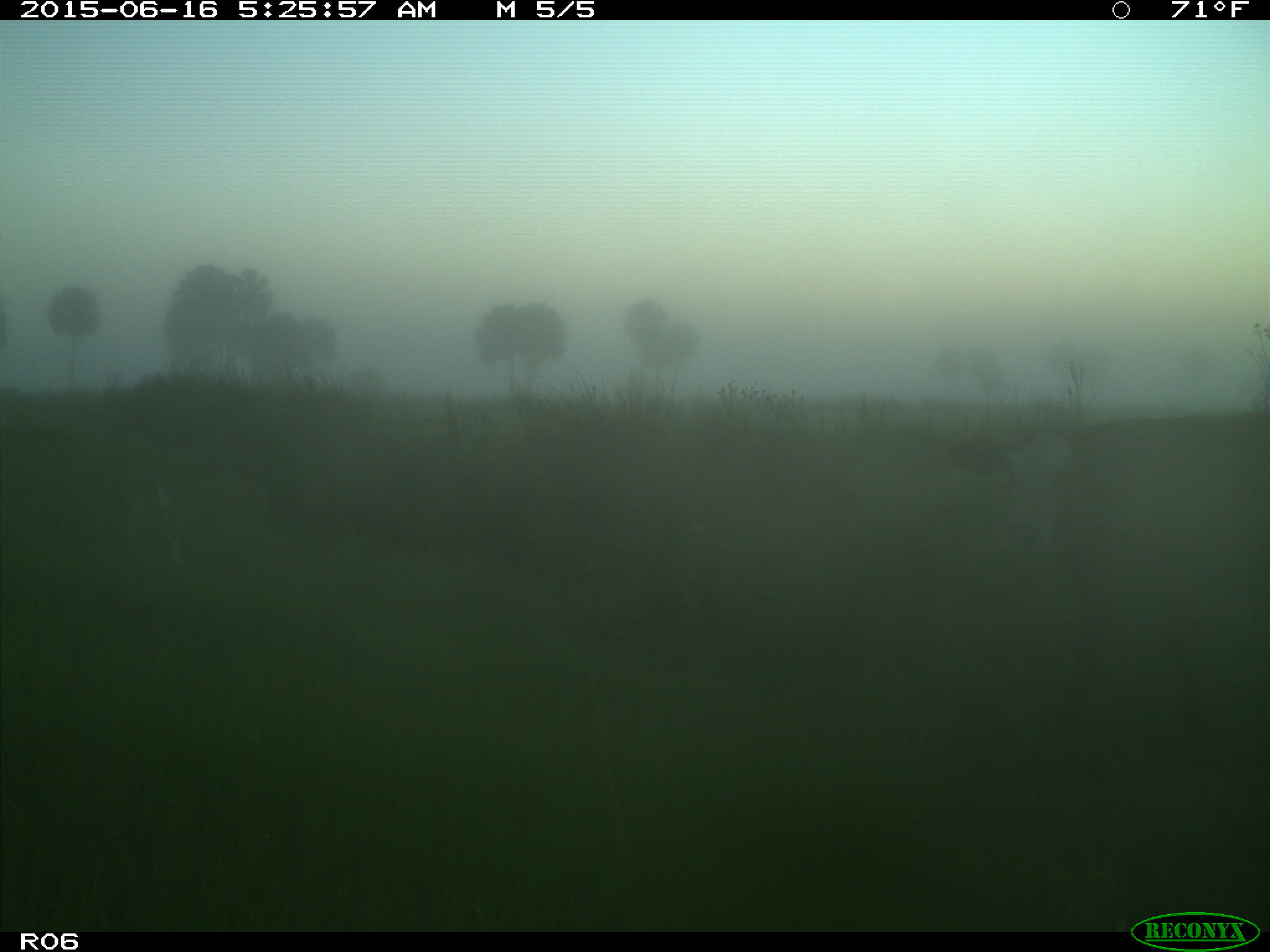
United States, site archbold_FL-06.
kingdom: Animalia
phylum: Chordata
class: Mammalia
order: Artiodactyla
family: Bovidae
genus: Bos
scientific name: Bos taurus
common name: domestic cow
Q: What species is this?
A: Bos taurus (domestic cow).